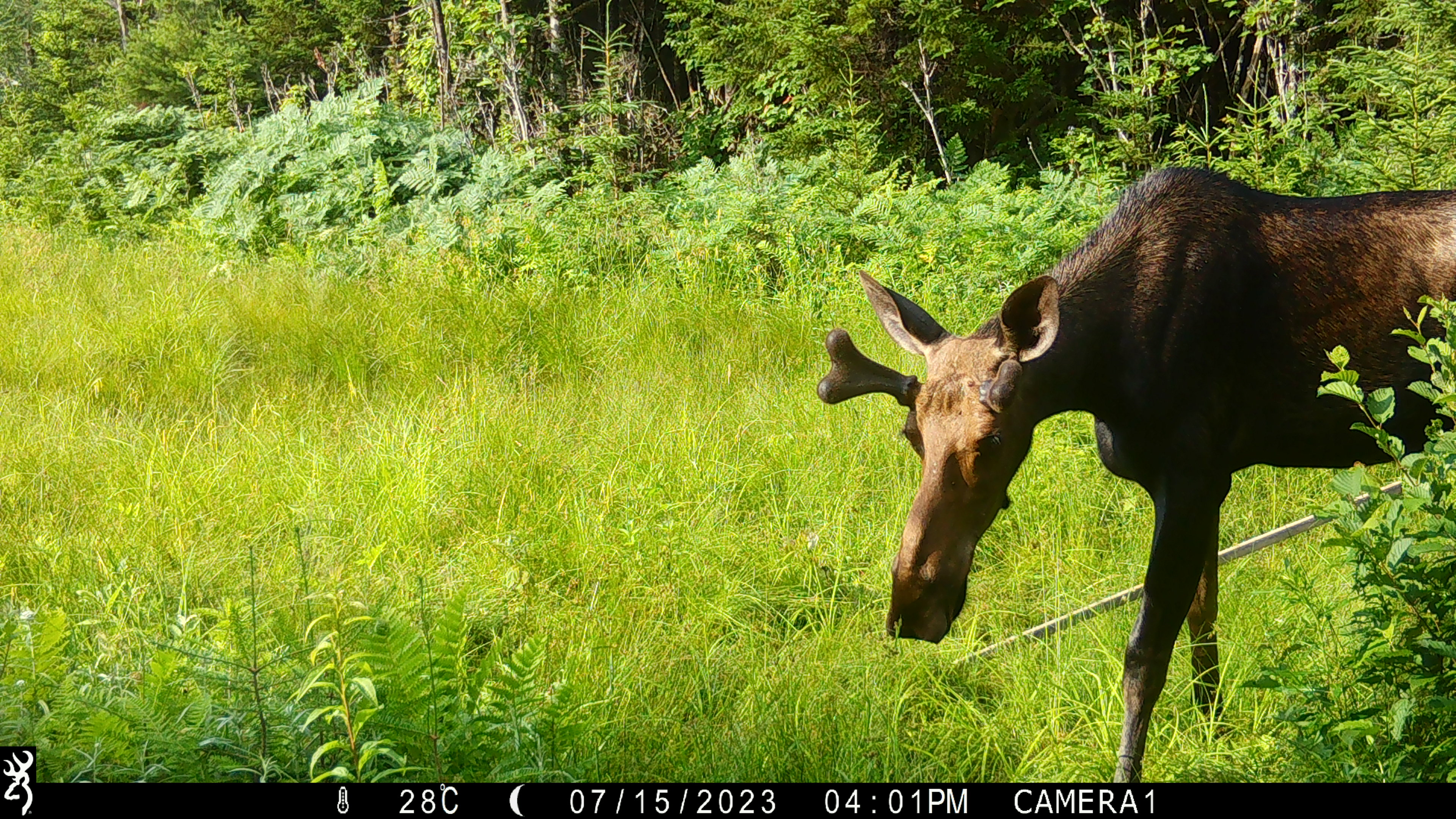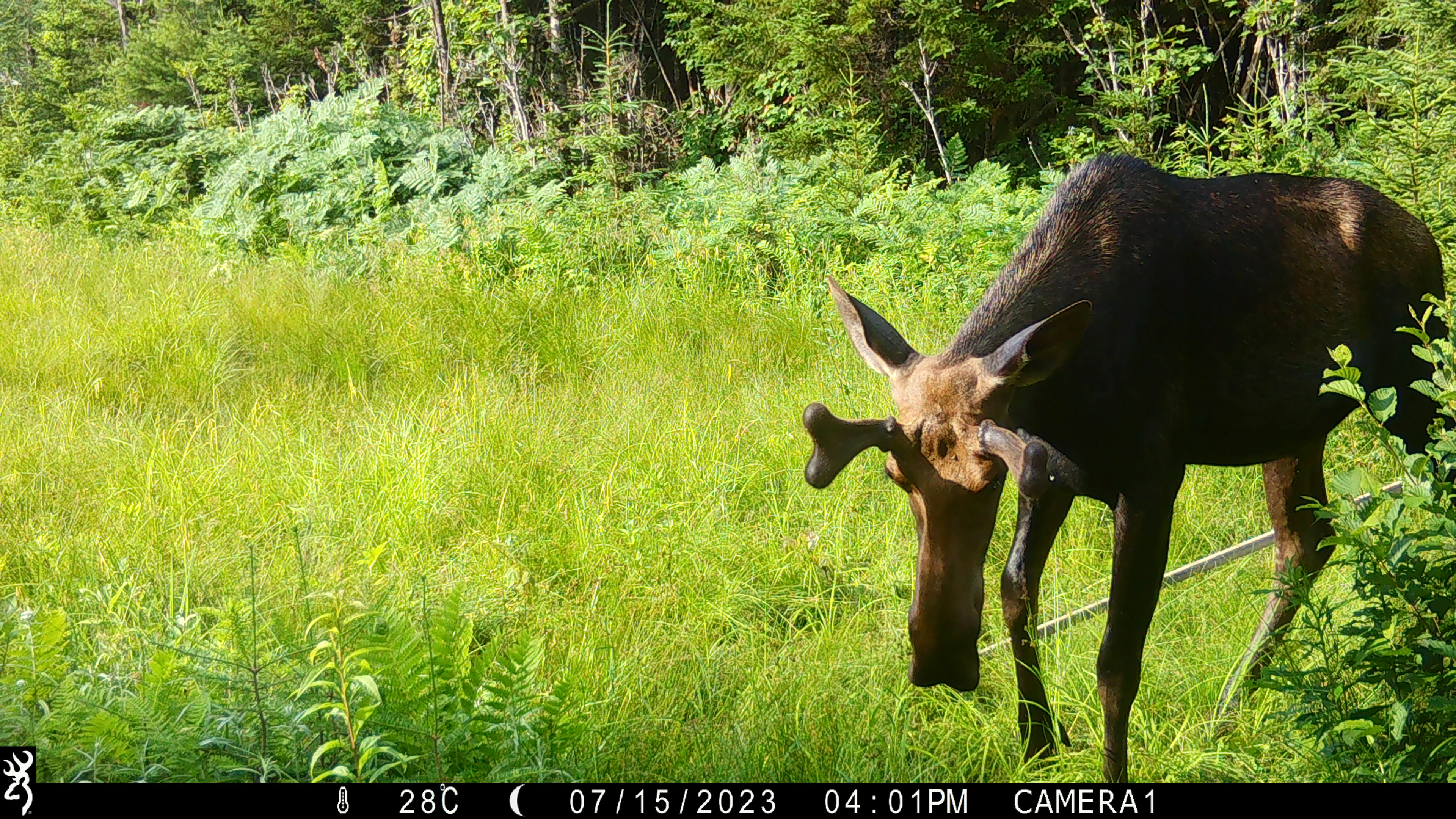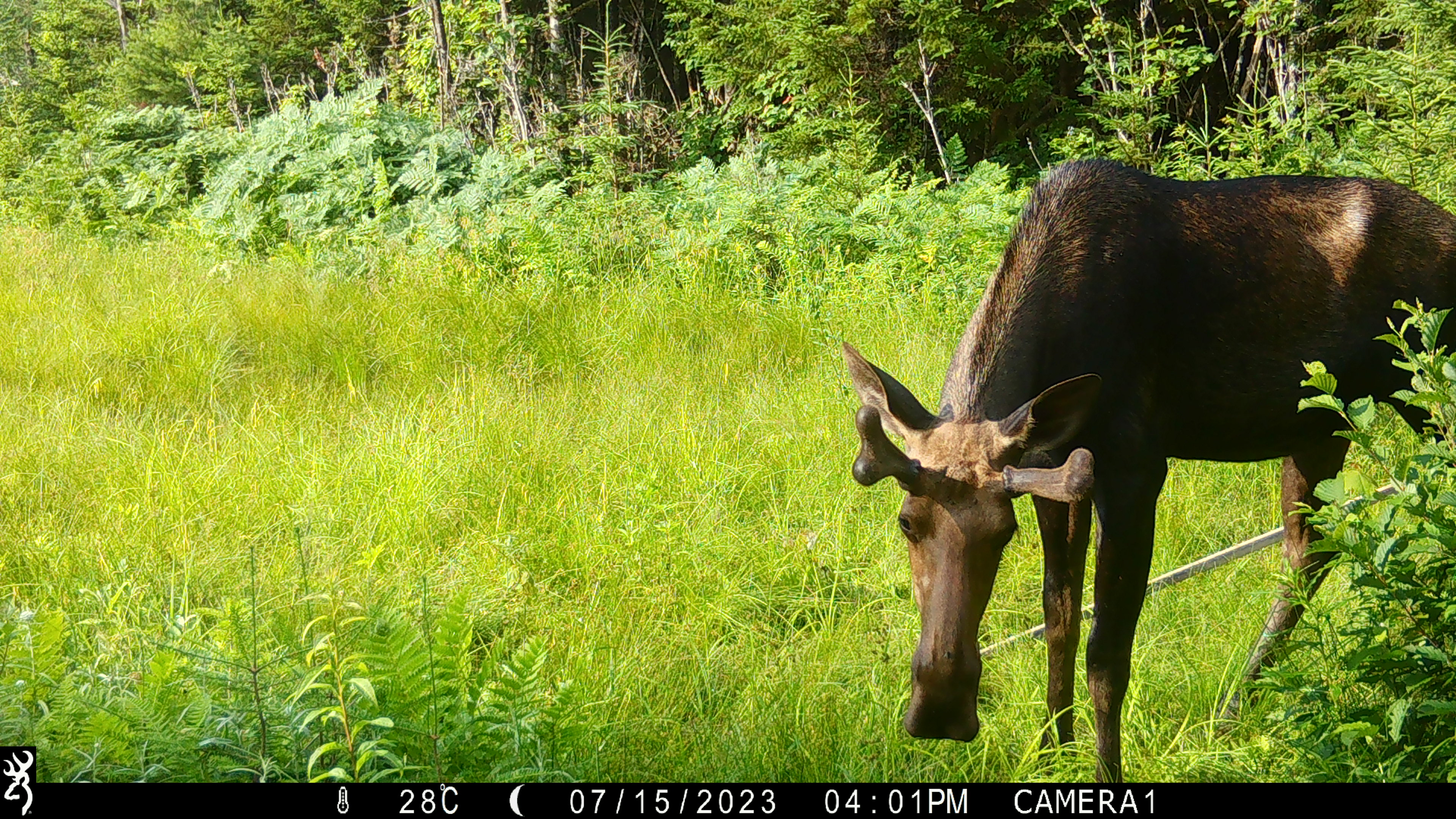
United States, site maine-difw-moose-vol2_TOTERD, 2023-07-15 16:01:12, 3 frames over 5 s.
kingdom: Animalia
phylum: Chordata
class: Mammalia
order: Artiodactyla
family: Cervidae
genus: Alces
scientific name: Alces alces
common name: moose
Moose (Alces alces).